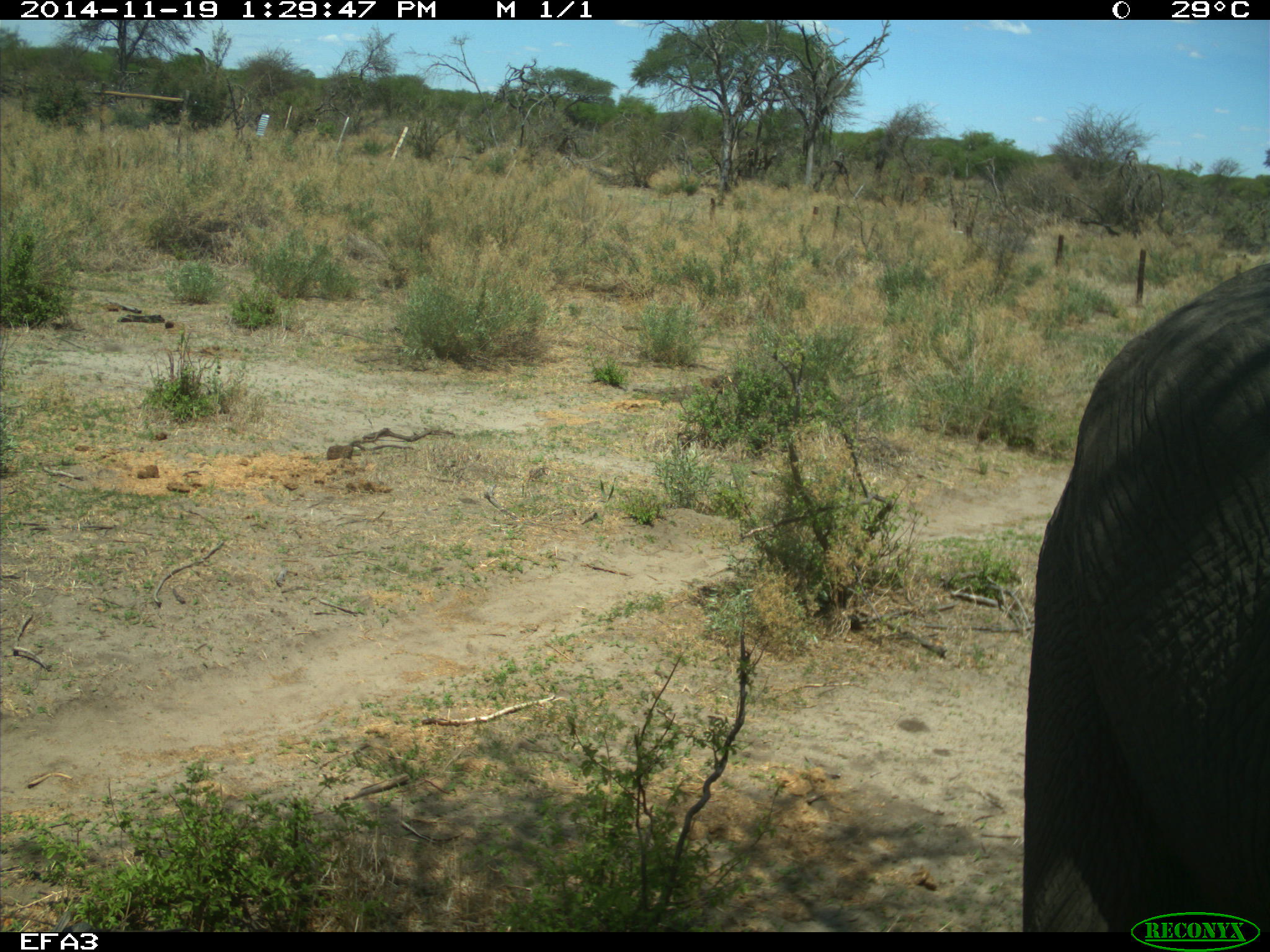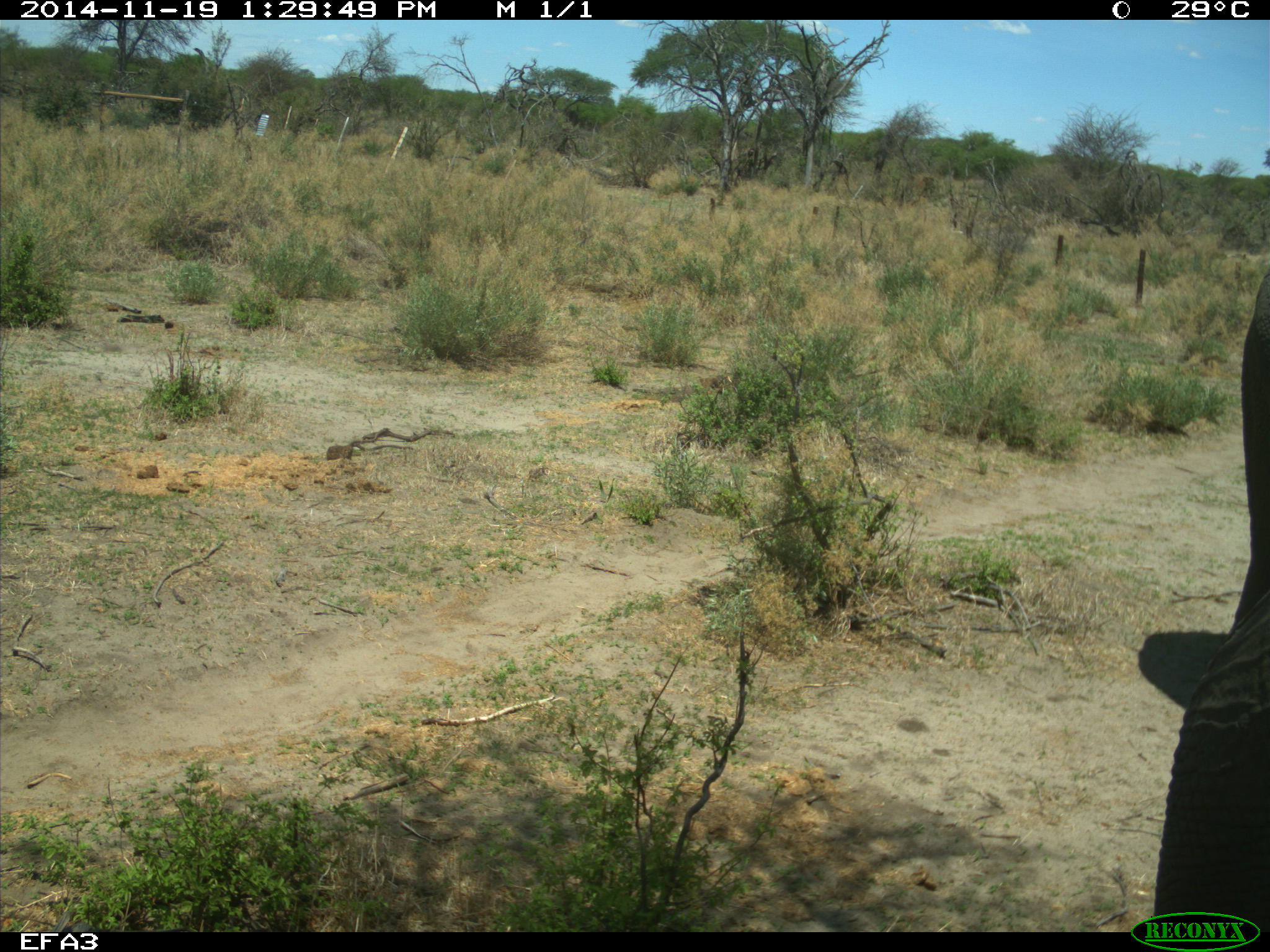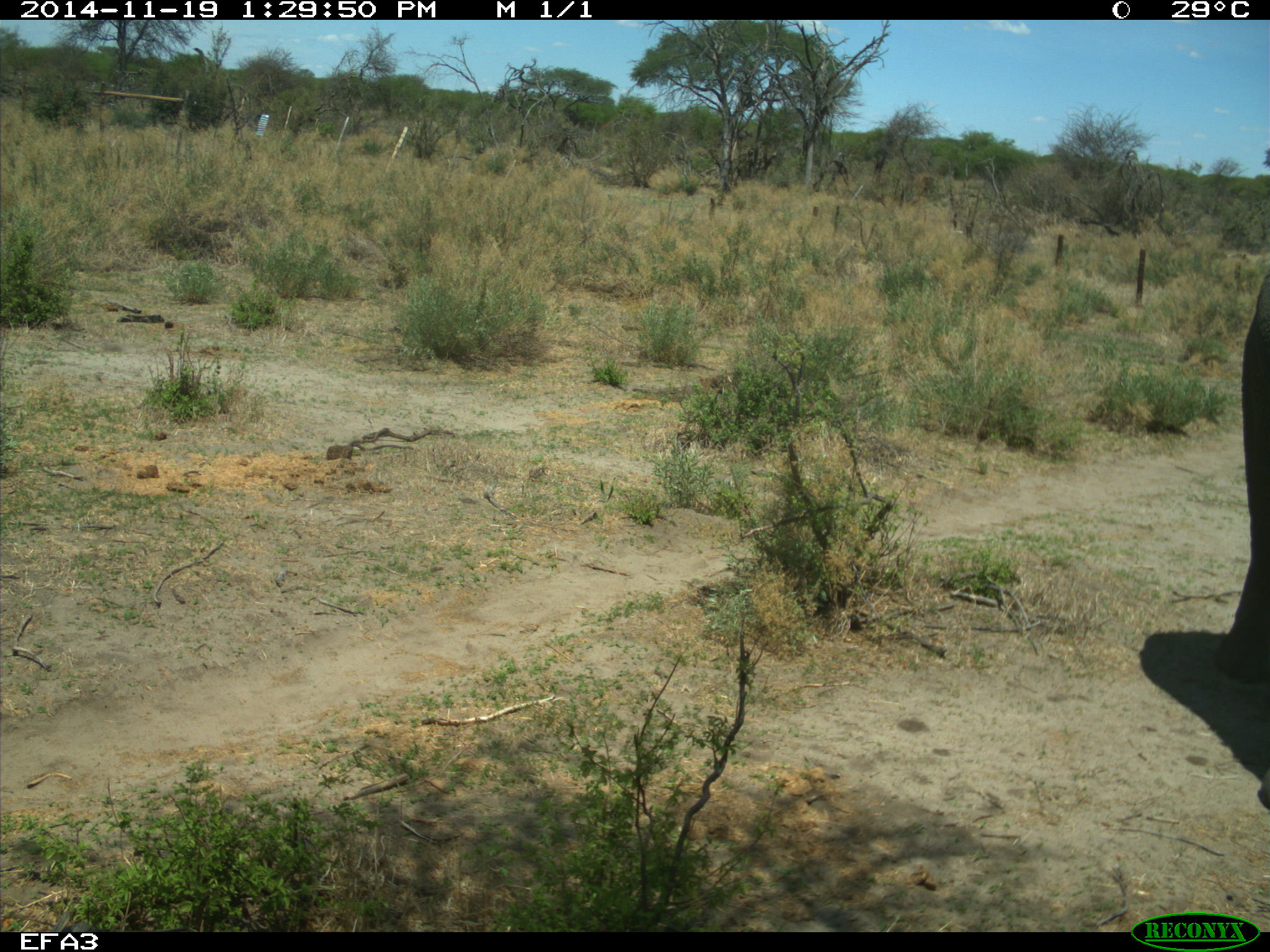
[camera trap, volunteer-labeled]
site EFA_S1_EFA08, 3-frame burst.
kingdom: Animalia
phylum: Chordata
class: Mammalia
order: Proboscidea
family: Elephantidae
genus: Loxodonta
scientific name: Loxodonta africana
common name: african bush elephant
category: elephant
Elephant (african bush elephant) (Loxodonta africana), count 1. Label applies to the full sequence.